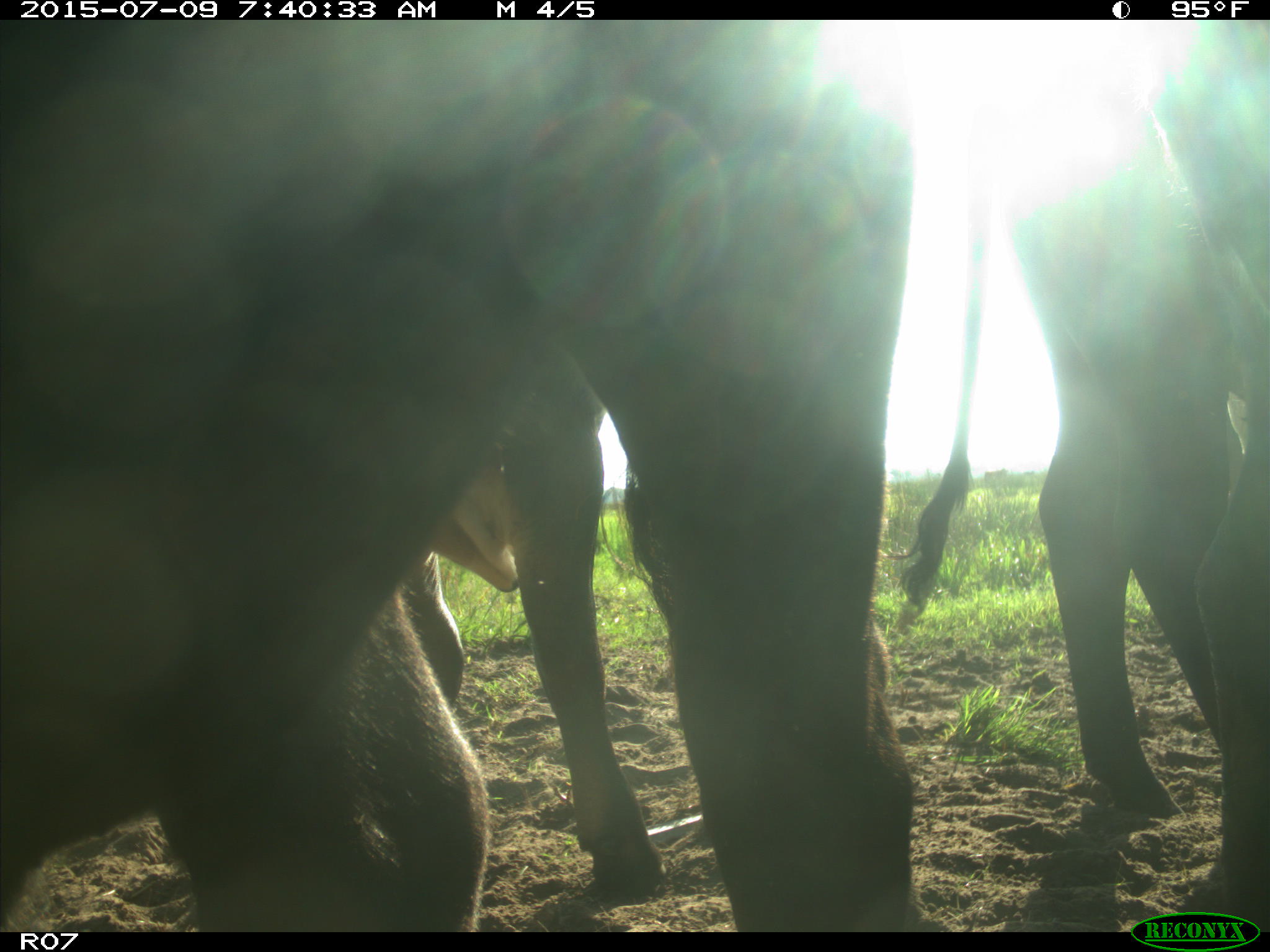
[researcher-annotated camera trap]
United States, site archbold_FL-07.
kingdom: Animalia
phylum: Chordata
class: Mammalia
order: Artiodactyla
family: Bovidae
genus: Bos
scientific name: Bos taurus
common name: domestic cow